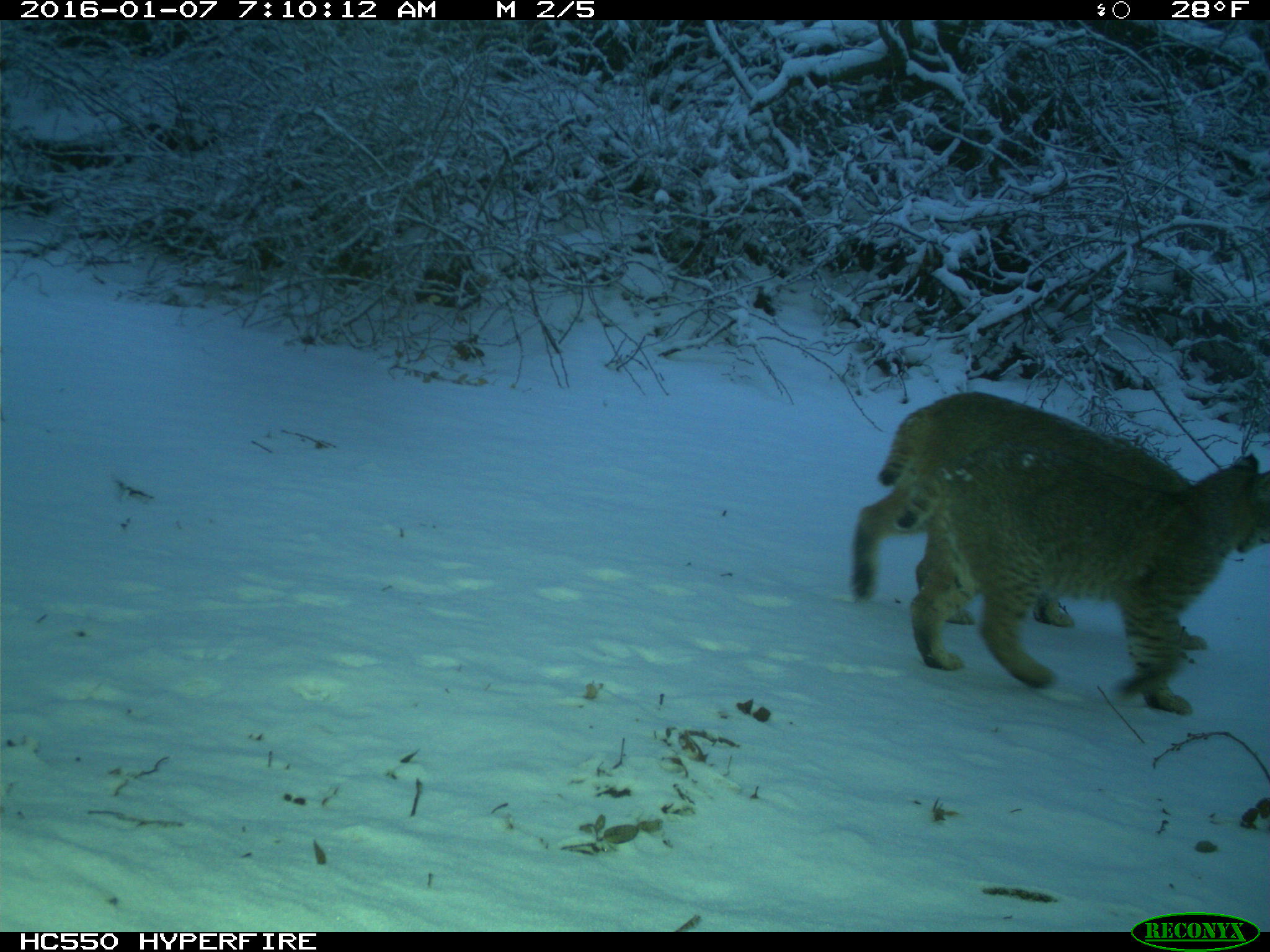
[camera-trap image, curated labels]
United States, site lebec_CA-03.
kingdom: Animalia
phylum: Chordata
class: Mammalia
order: Carnivora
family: Felidae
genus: Lynx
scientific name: Lynx rufus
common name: bobcat